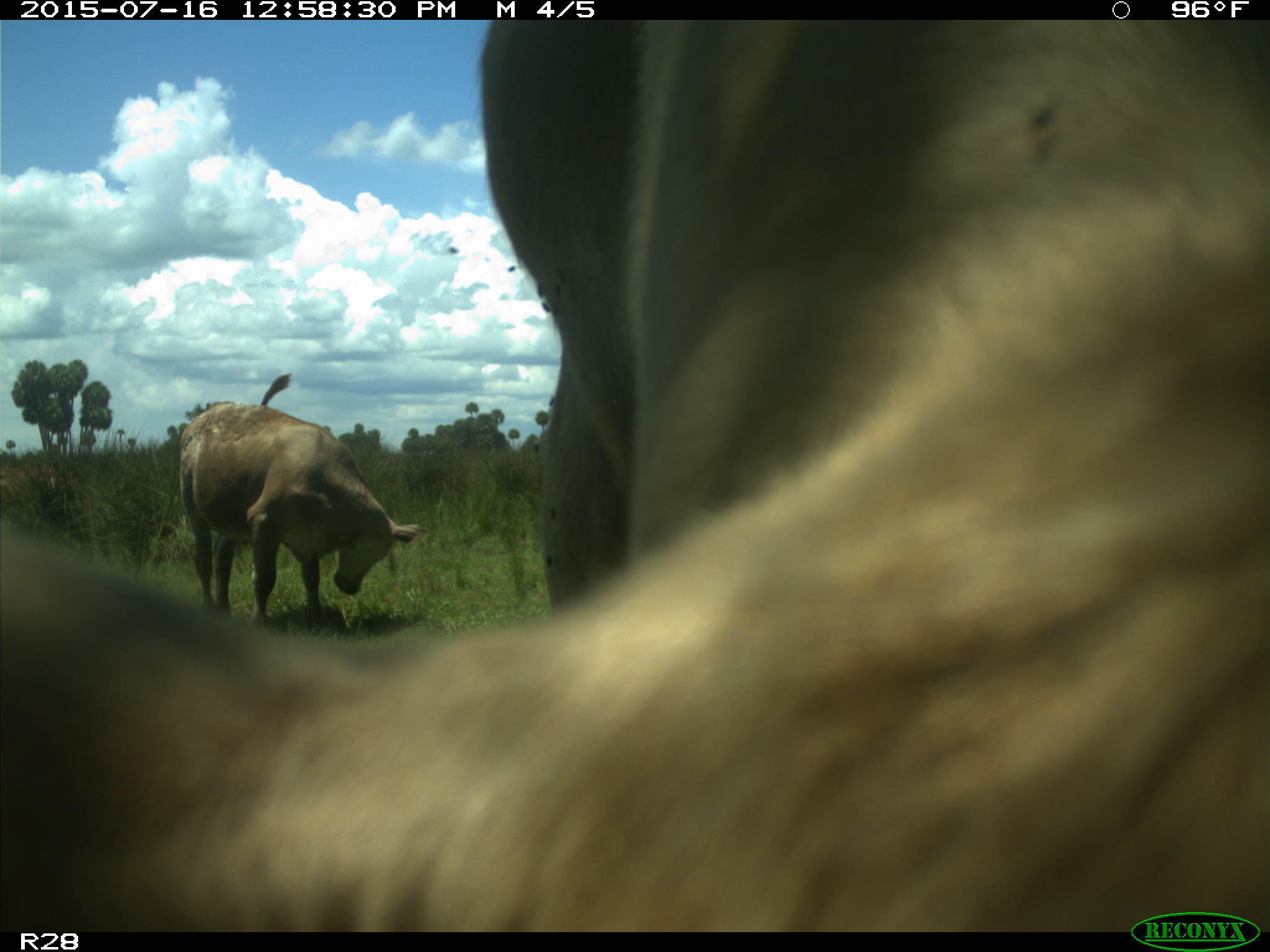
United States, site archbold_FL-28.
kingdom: Animalia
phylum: Chordata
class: Mammalia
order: Artiodactyla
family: Bovidae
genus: Bos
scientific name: Bos taurus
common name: domestic cow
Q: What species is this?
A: Bos taurus (domestic cow).